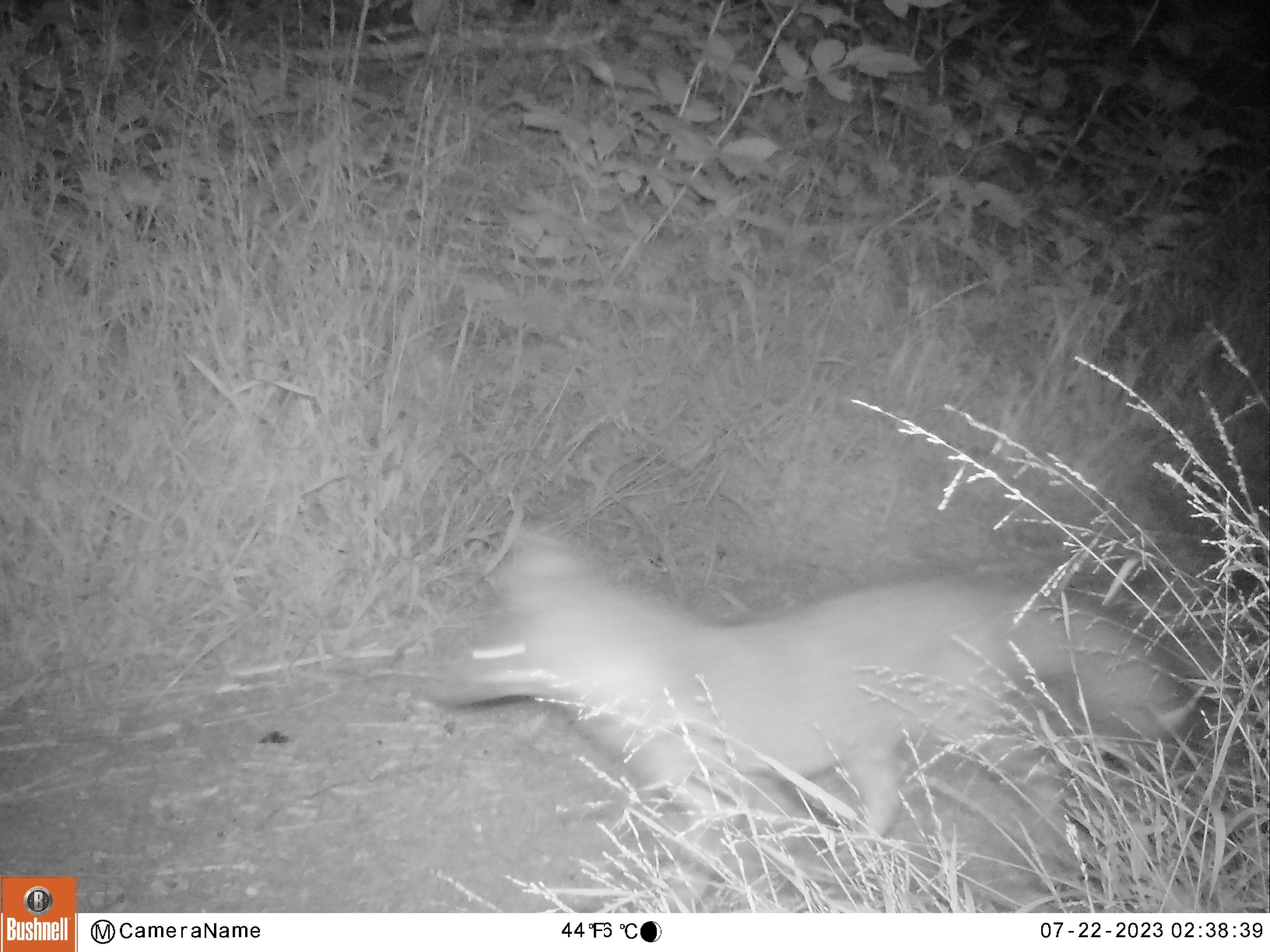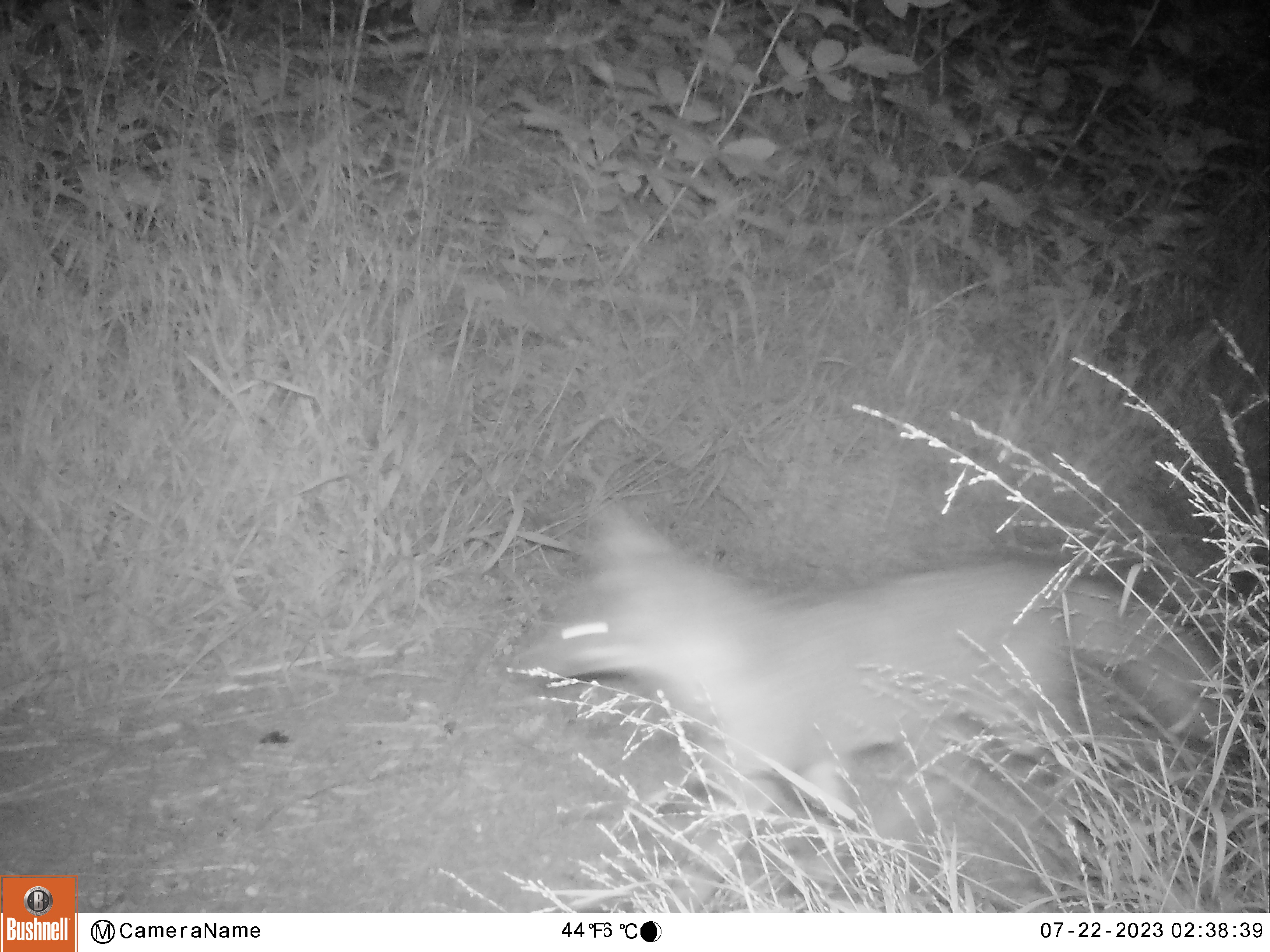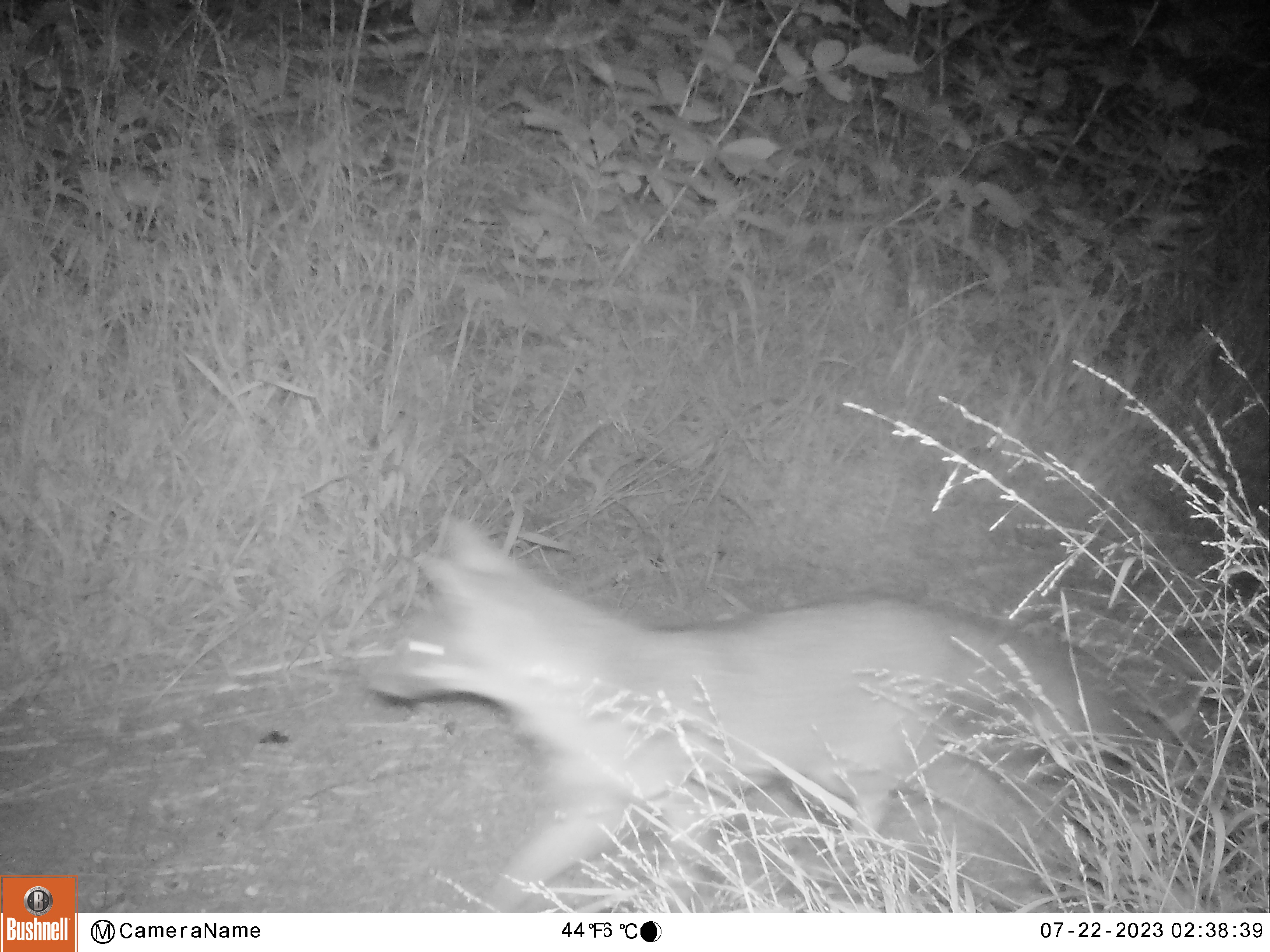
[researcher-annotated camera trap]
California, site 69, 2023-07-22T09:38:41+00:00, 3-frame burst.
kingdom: Animalia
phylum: Chordata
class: Mammalia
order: Carnivora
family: Canidae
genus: Urocyon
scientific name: Urocyon cinereoargenteus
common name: gray fox